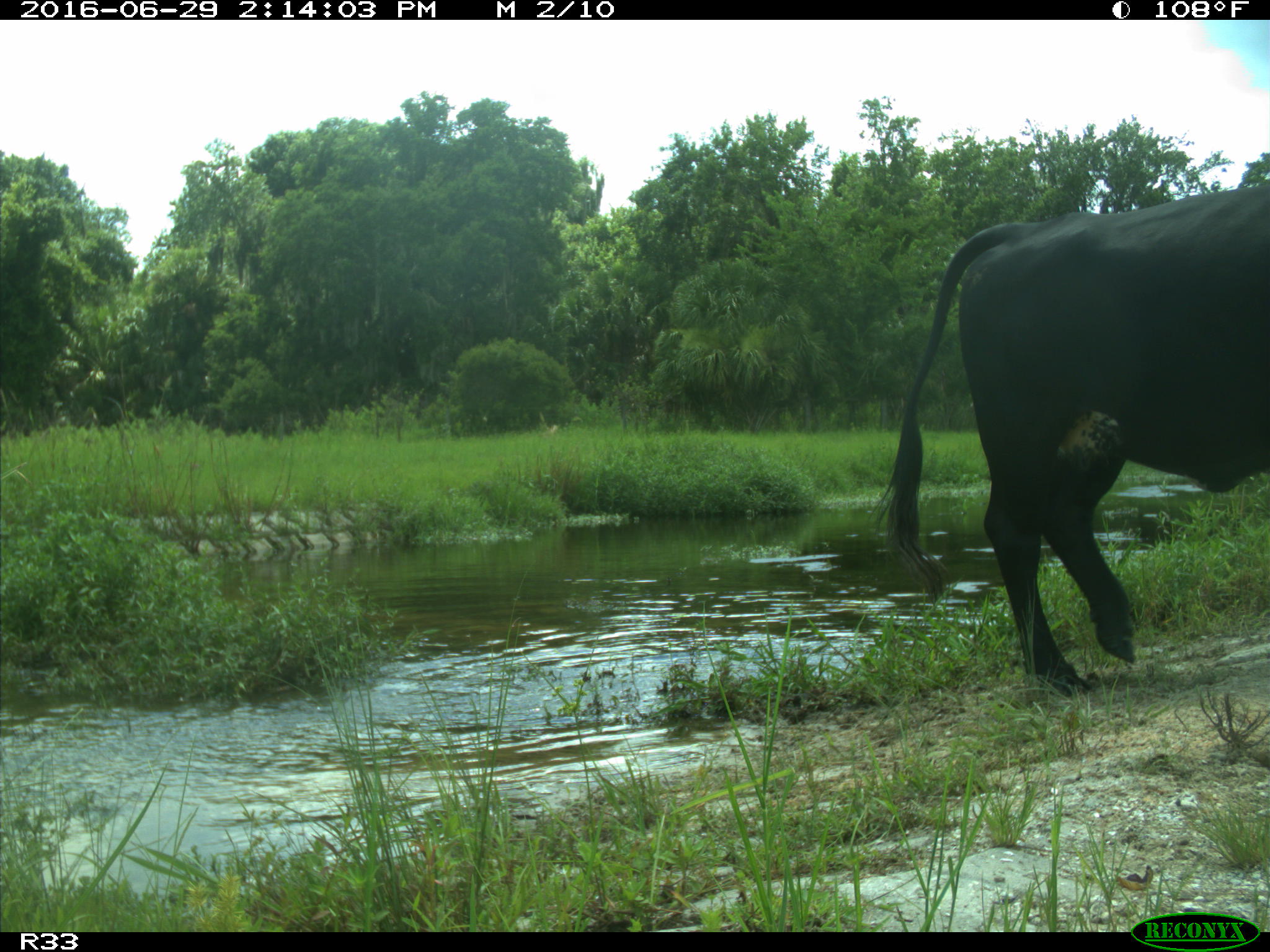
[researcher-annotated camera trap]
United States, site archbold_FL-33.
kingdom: Animalia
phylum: Chordata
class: Mammalia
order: Artiodactyla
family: Bovidae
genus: Bos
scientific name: Bos taurus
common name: domestic cow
Bos taurus (domestic cow).